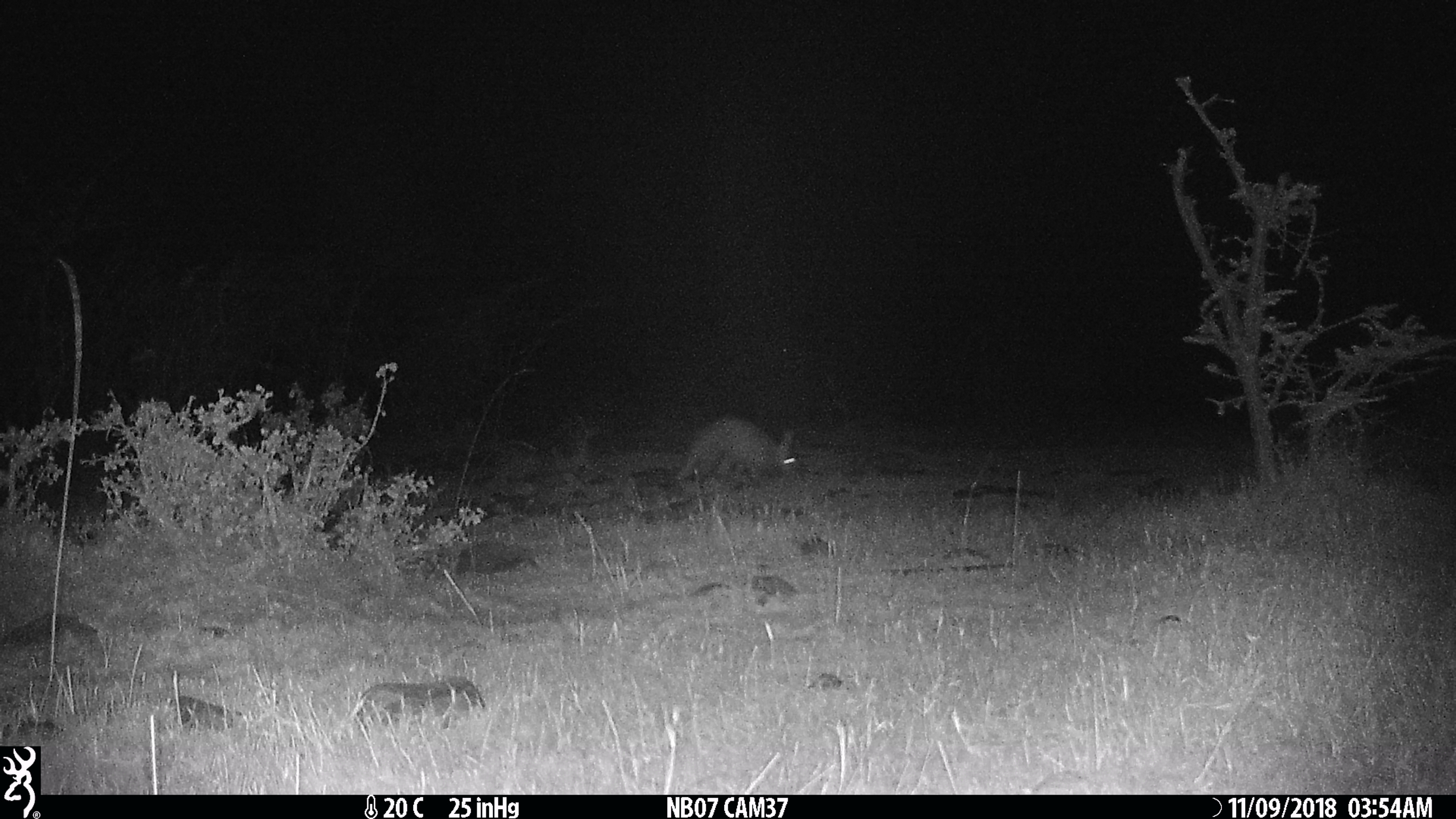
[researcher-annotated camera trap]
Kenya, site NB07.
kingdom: Animalia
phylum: Chordata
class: Mammalia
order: Tubulidentata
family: Orycteropodidae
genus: Orycteropus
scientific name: Orycteropus afer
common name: aardvark